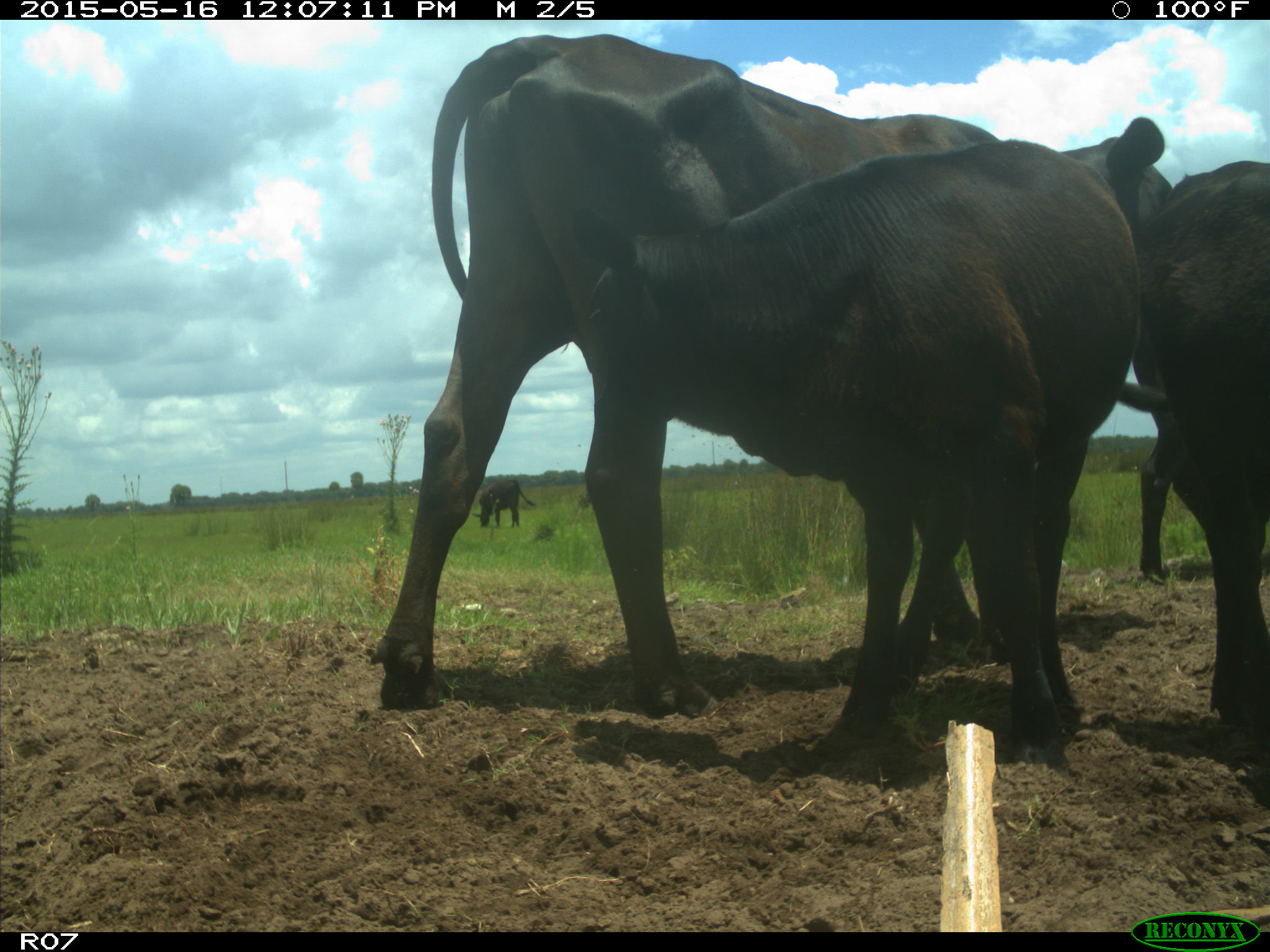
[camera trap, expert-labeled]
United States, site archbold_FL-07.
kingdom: Animalia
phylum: Chordata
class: Mammalia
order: Artiodactyla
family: Bovidae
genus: Bos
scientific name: Bos taurus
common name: domestic cow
Bos taurus (domestic cow).